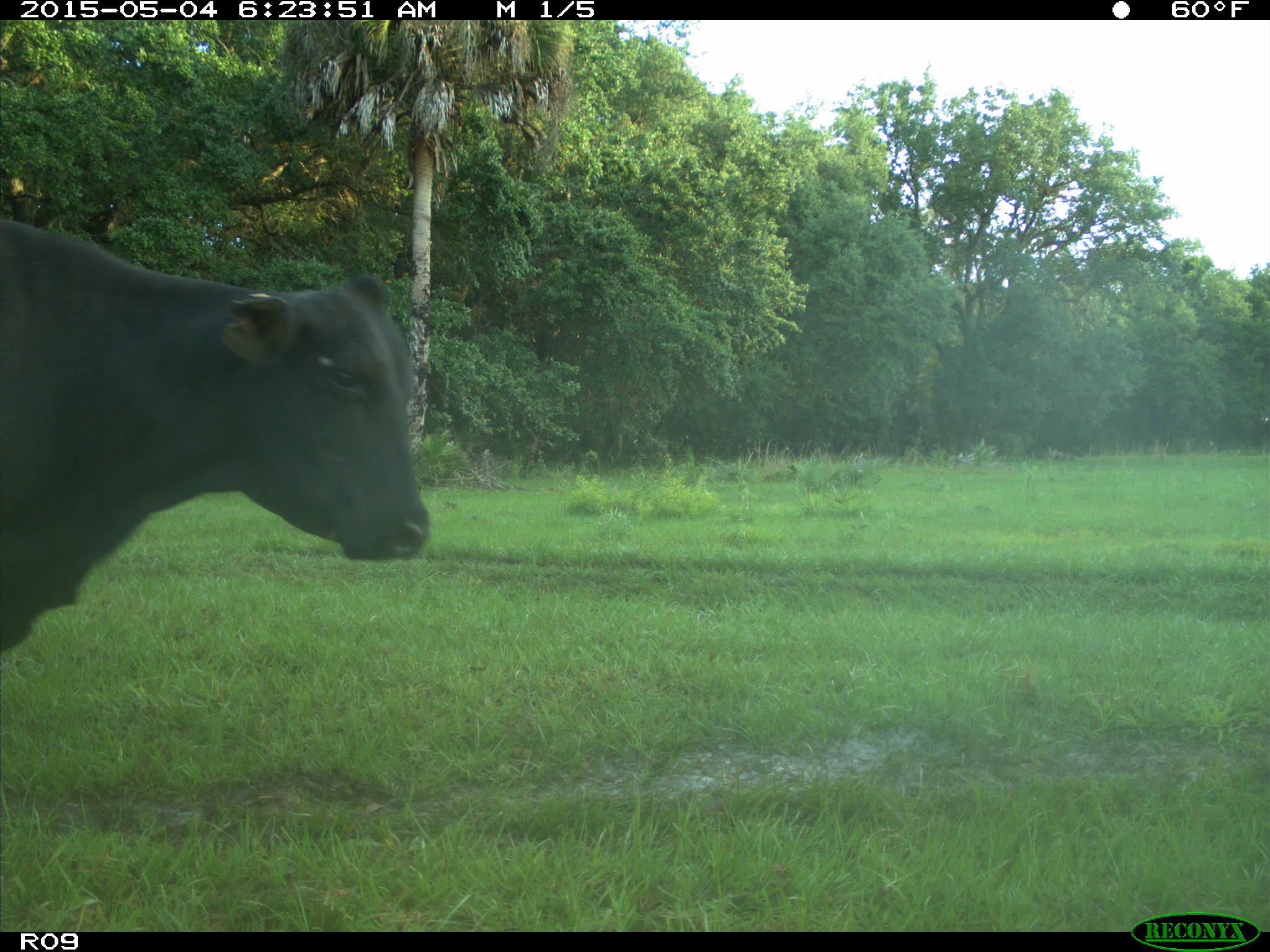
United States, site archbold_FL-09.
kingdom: Animalia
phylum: Chordata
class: Mammalia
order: Artiodactyla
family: Bovidae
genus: Bos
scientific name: Bos taurus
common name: domestic cow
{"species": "Bos taurus (domestic cow)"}